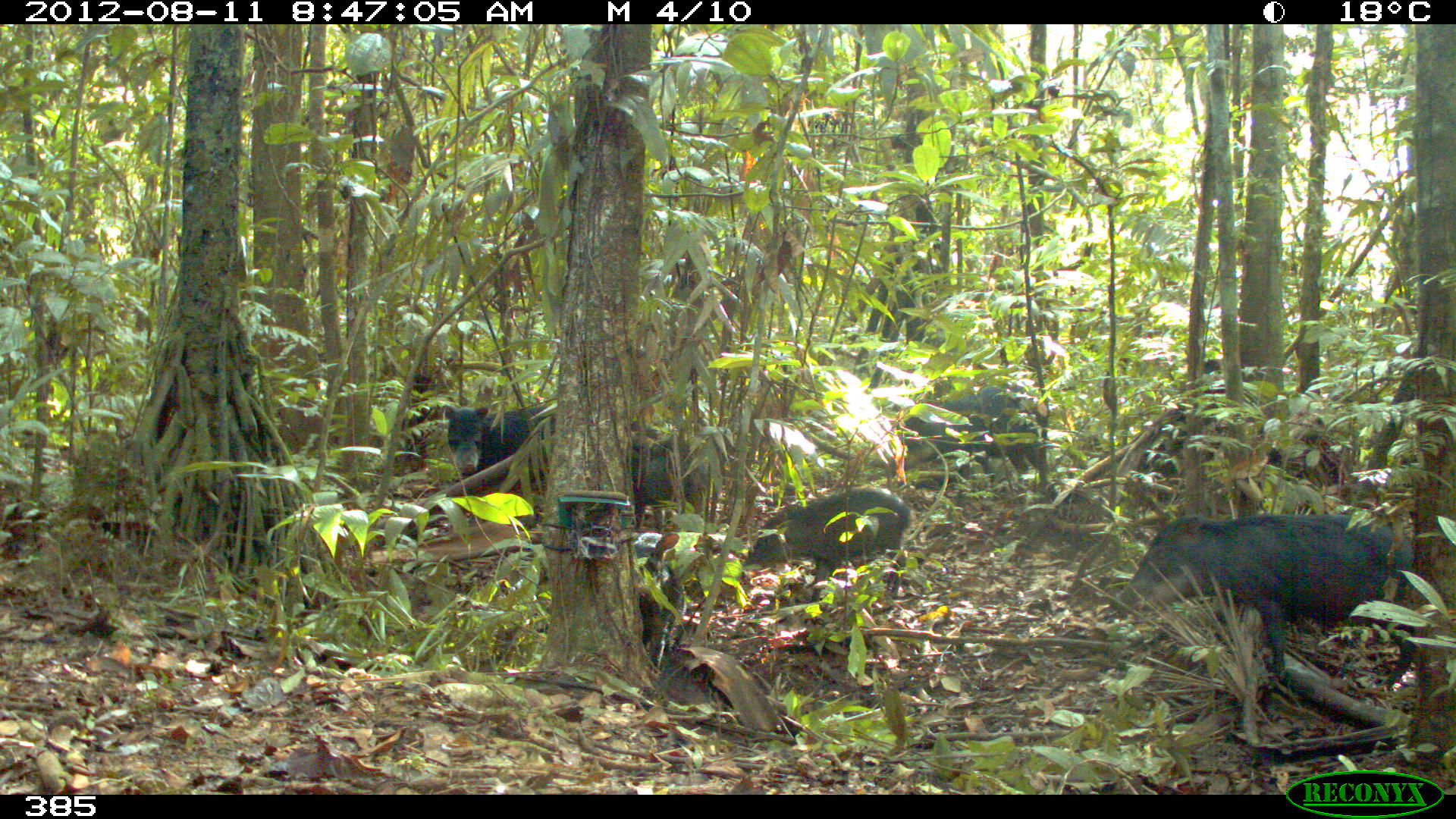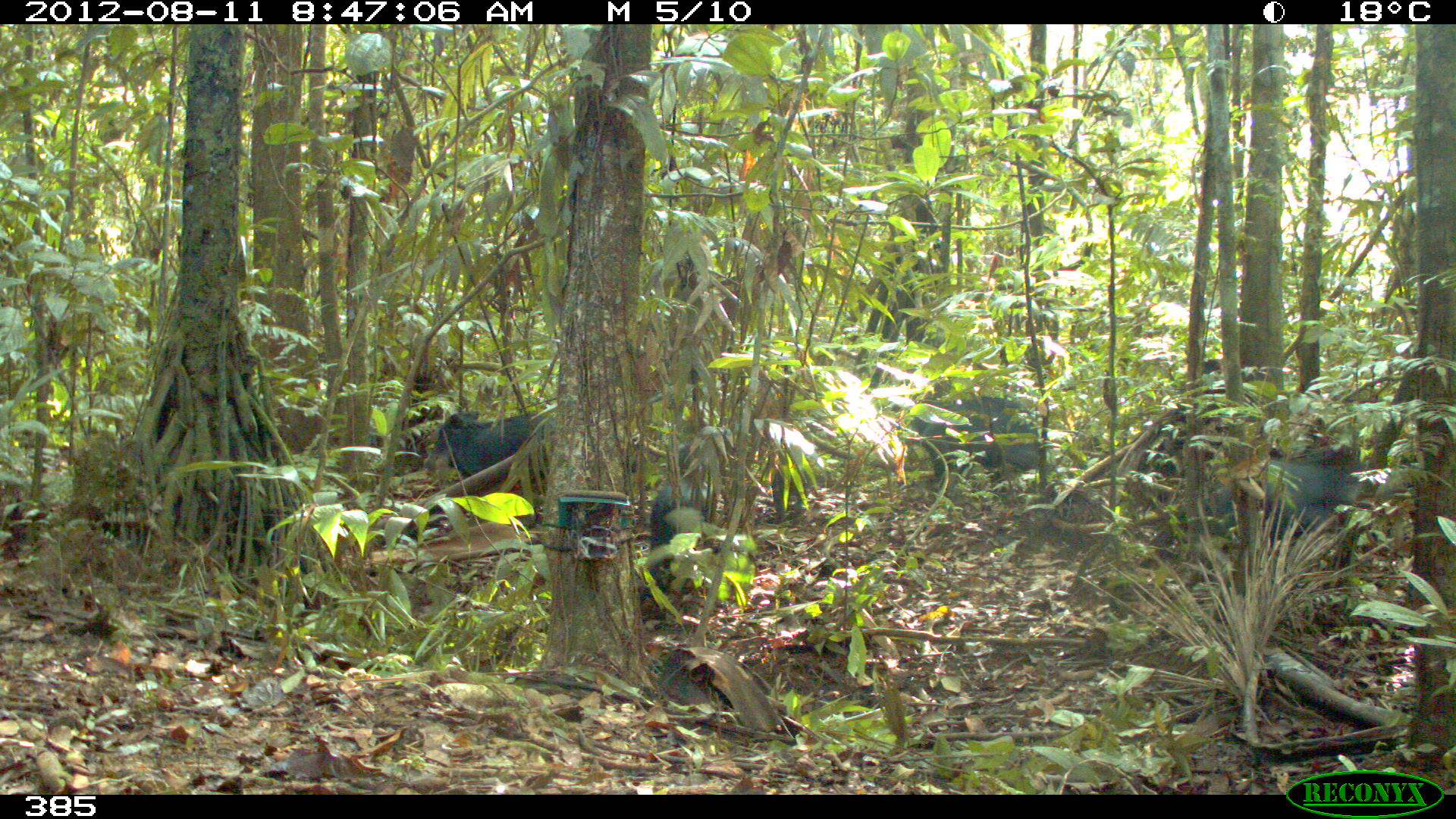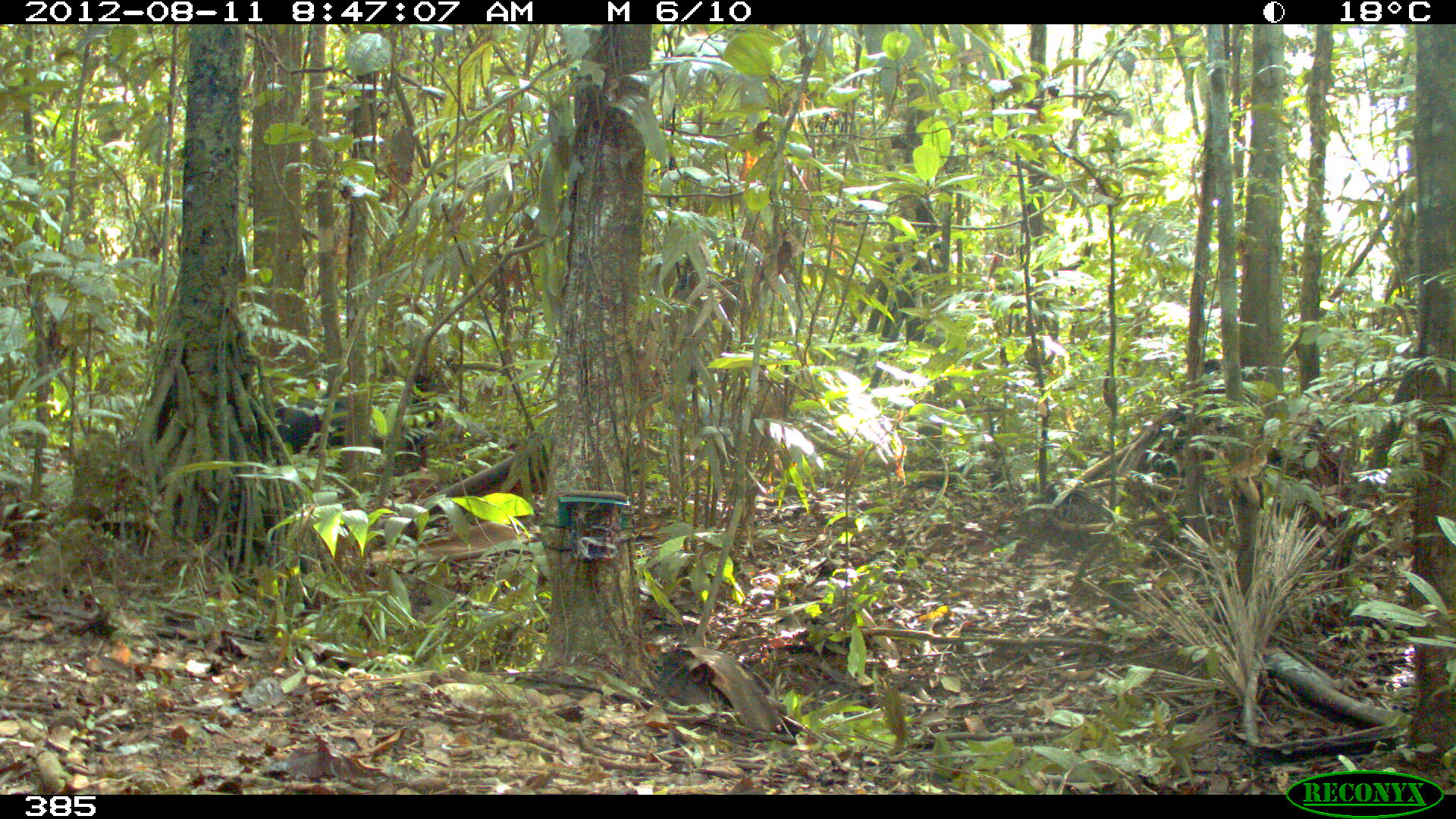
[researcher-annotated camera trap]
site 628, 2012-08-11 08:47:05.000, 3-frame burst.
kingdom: Animalia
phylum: Chordata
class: Mammalia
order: Artiodactyla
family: Tayassuidae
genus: Tayassu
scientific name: Tayassu pecari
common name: white-lipped peccary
Tayassu pecari (white-lipped peccary).